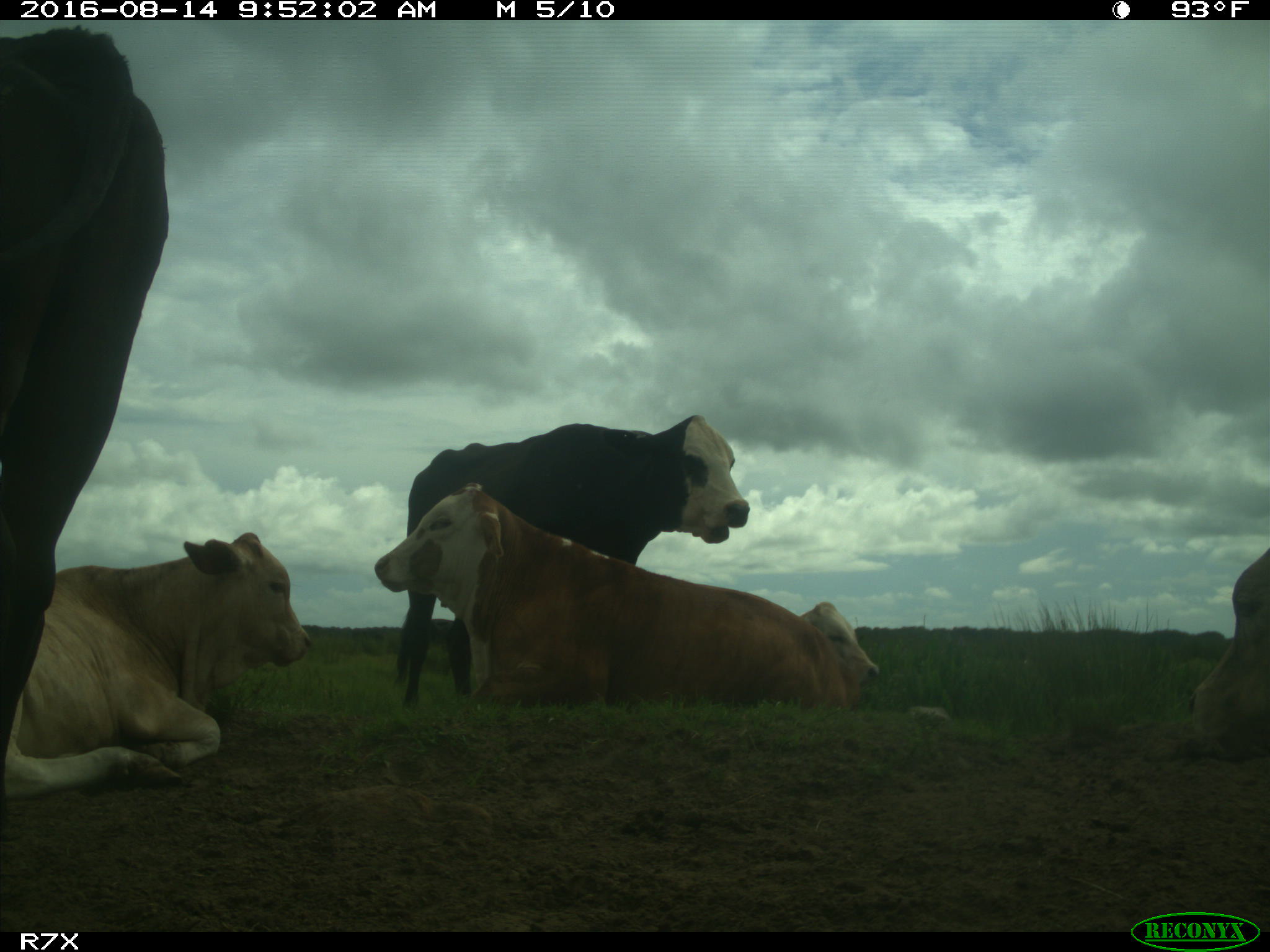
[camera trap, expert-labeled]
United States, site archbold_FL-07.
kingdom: Animalia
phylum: Chordata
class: Mammalia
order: Artiodactyla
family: Bovidae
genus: Bos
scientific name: Bos taurus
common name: domestic cow